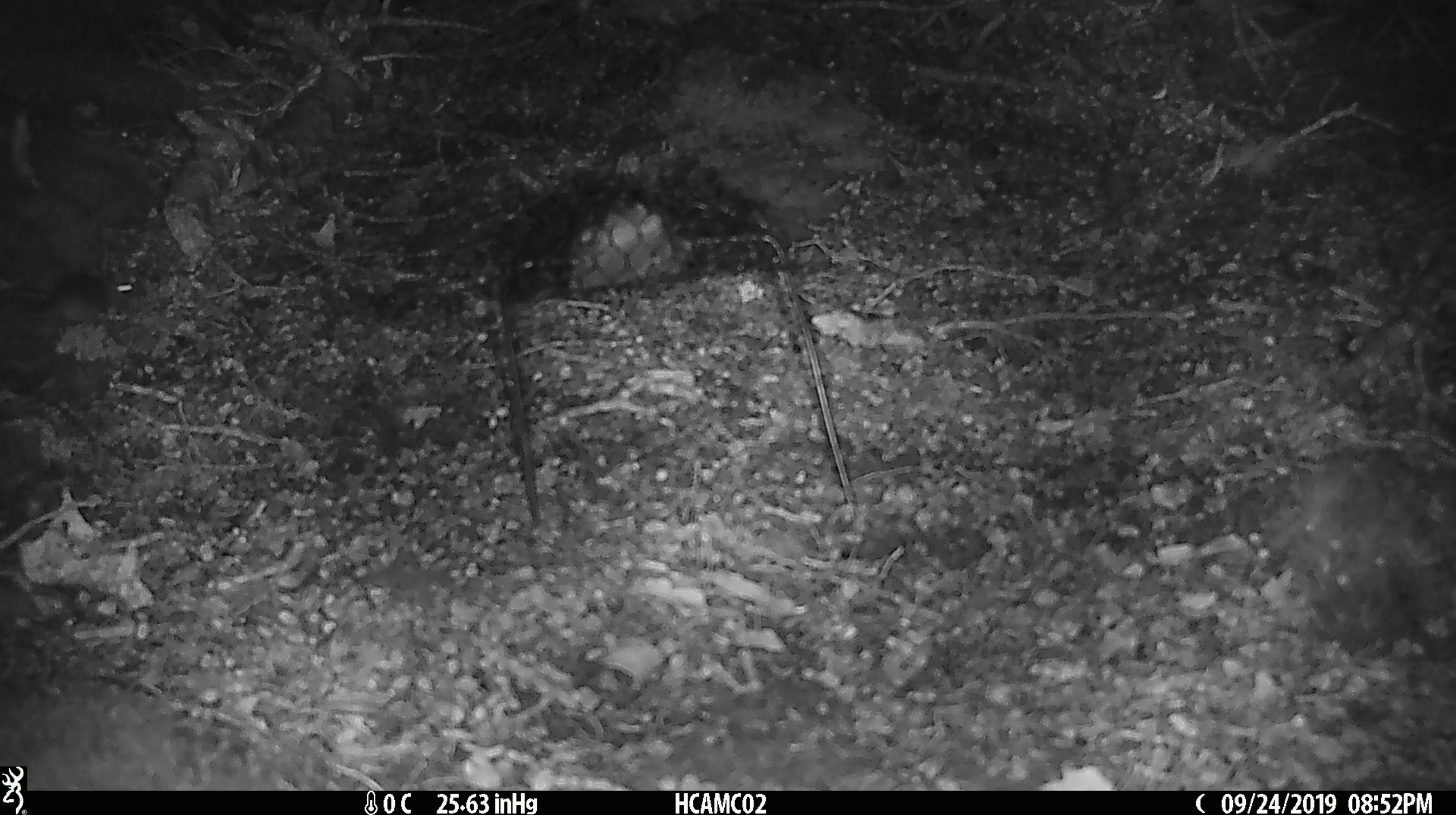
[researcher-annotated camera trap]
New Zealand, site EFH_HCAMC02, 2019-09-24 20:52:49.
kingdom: Animalia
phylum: Chordata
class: Mammalia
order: Rodentia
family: Muridae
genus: Mus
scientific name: Mus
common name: mouse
Mouse (Mus).